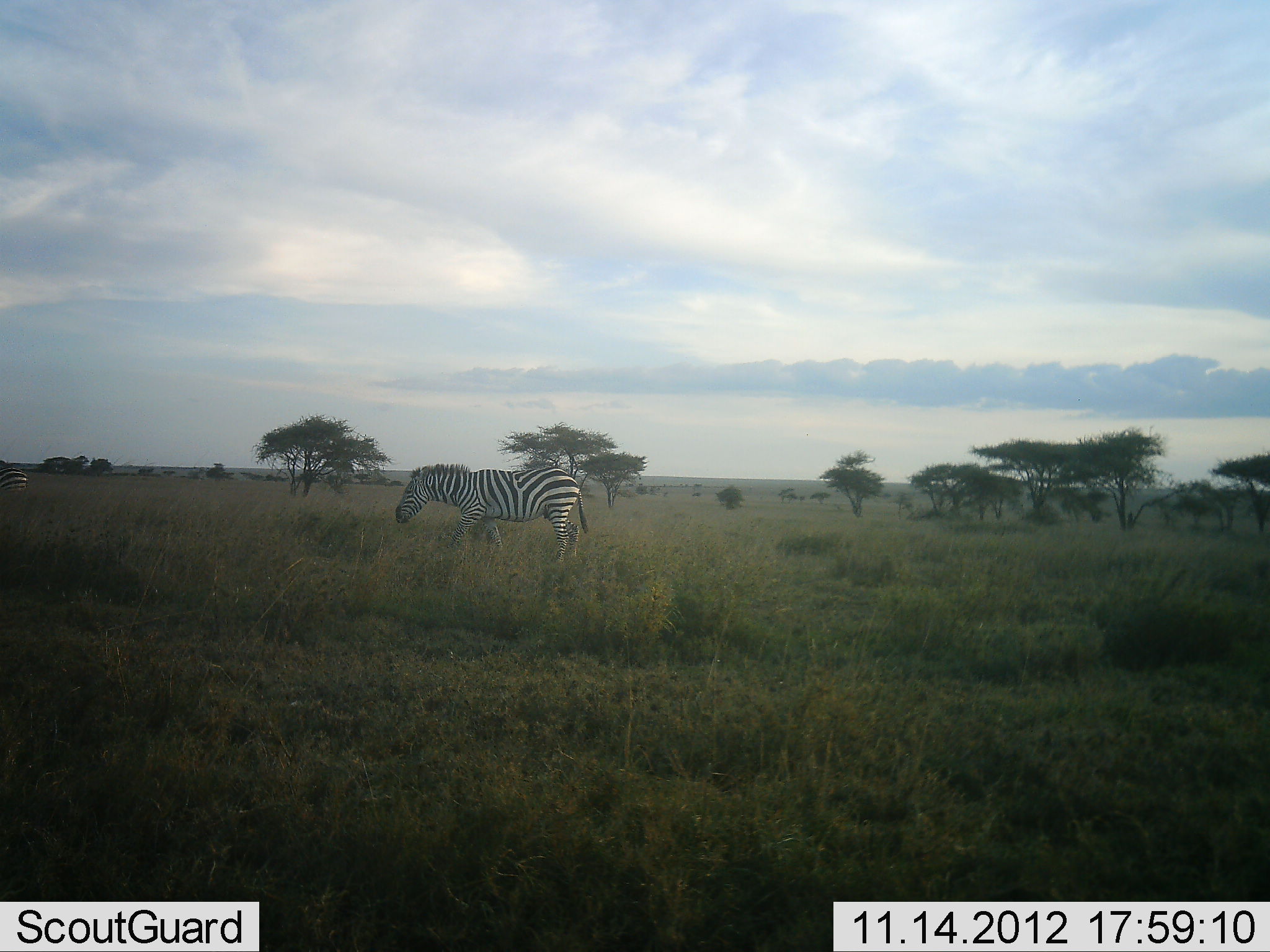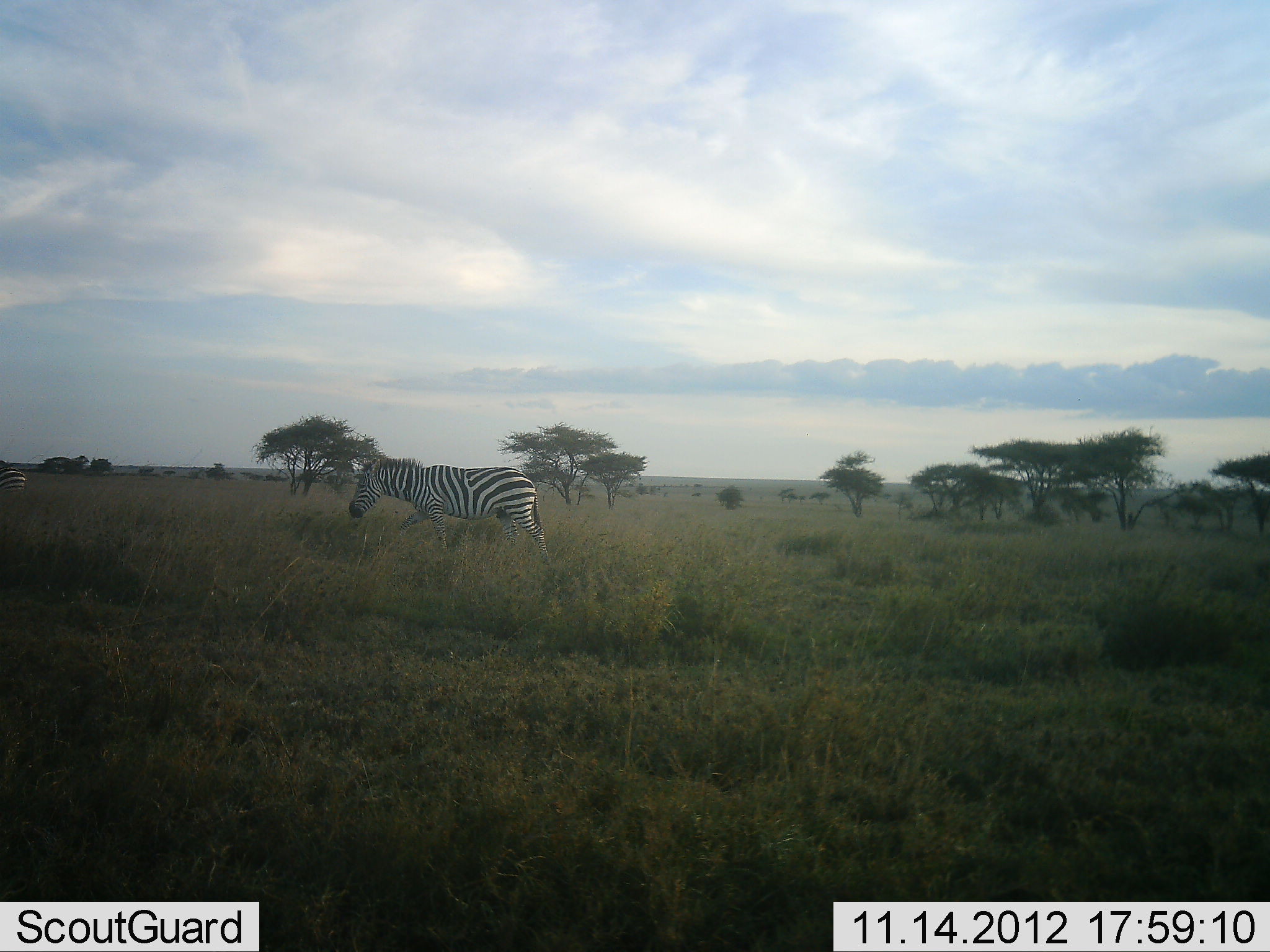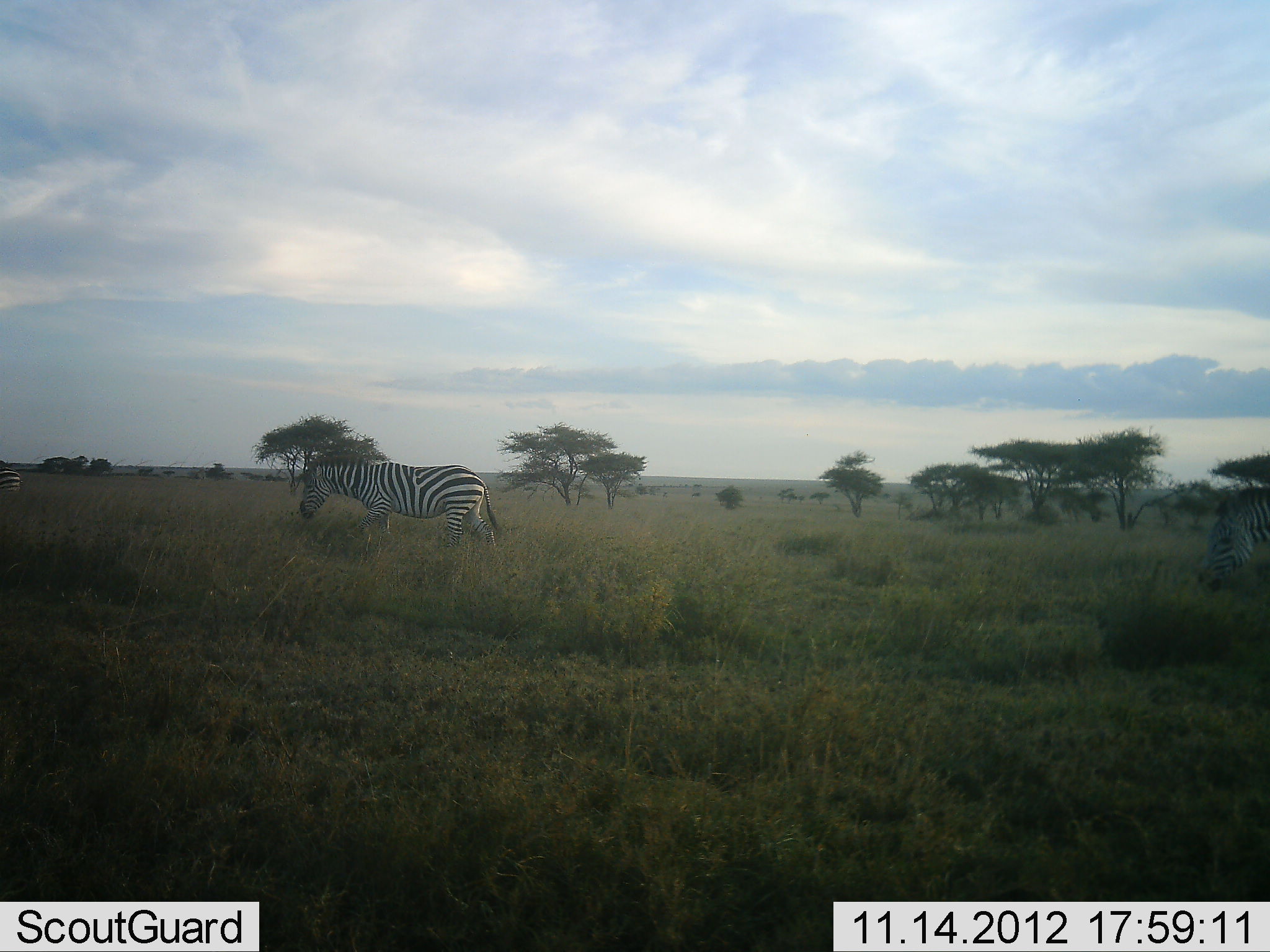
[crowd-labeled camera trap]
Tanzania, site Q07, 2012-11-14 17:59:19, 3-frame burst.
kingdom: Animalia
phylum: Chordata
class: Mammalia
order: Perissodactyla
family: Equidae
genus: Equus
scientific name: Equus quagga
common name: plains zebra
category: zebra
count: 3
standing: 20%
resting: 0%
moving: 100%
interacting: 0%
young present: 0%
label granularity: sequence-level